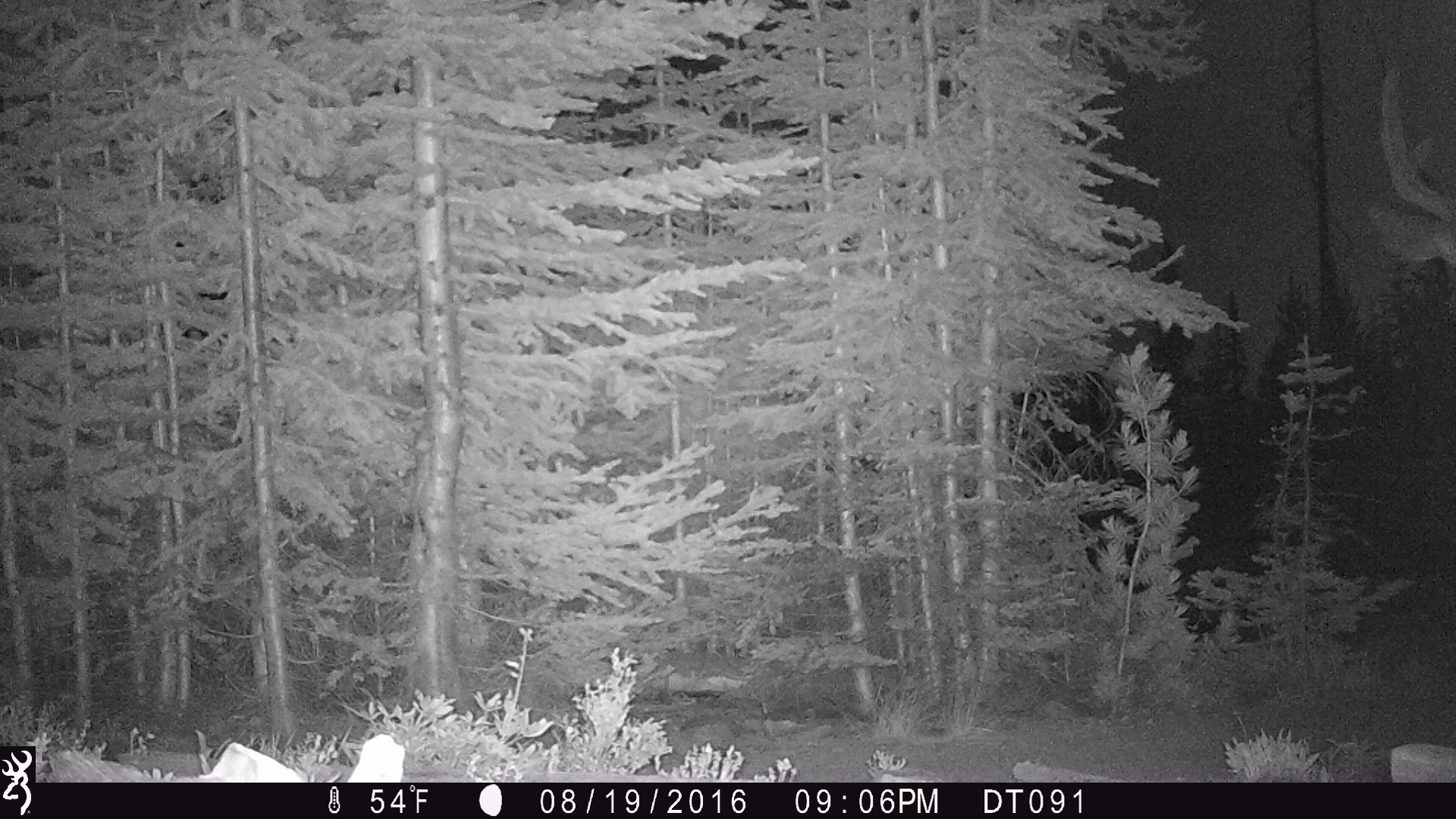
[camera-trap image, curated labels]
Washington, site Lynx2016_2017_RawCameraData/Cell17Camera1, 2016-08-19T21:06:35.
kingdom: Animalia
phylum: Chordata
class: Mammalia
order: Artiodactyla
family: Cervidae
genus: Odocoileus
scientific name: Odocoileus hemionus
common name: mule deer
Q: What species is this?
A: Odocoileus hemionus (mule deer).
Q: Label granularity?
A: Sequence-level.